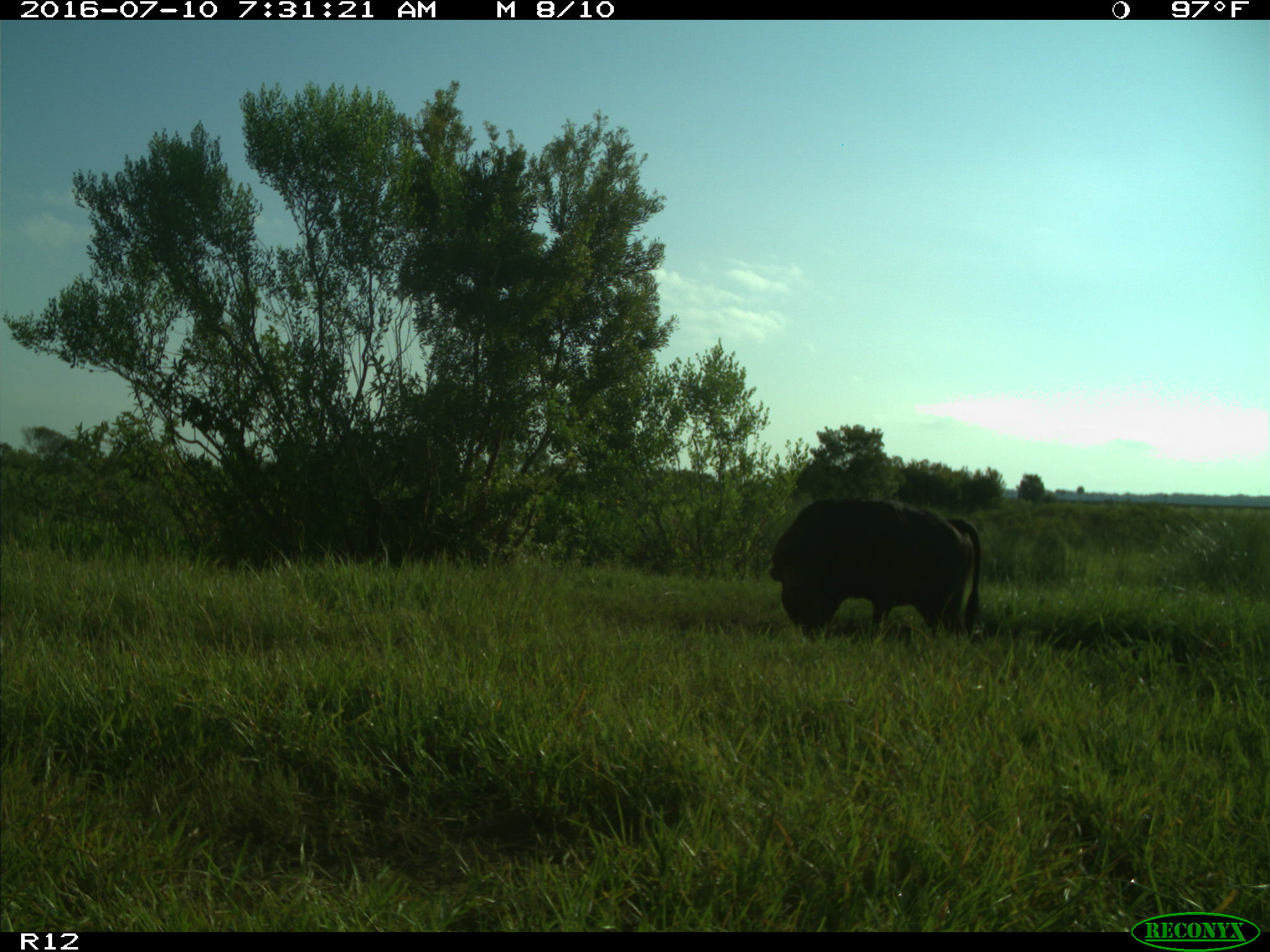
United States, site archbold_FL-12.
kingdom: Animalia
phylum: Chordata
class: Mammalia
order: Artiodactyla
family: Bovidae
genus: Bos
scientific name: Bos taurus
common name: domestic cow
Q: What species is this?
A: Bos taurus (domestic cow).